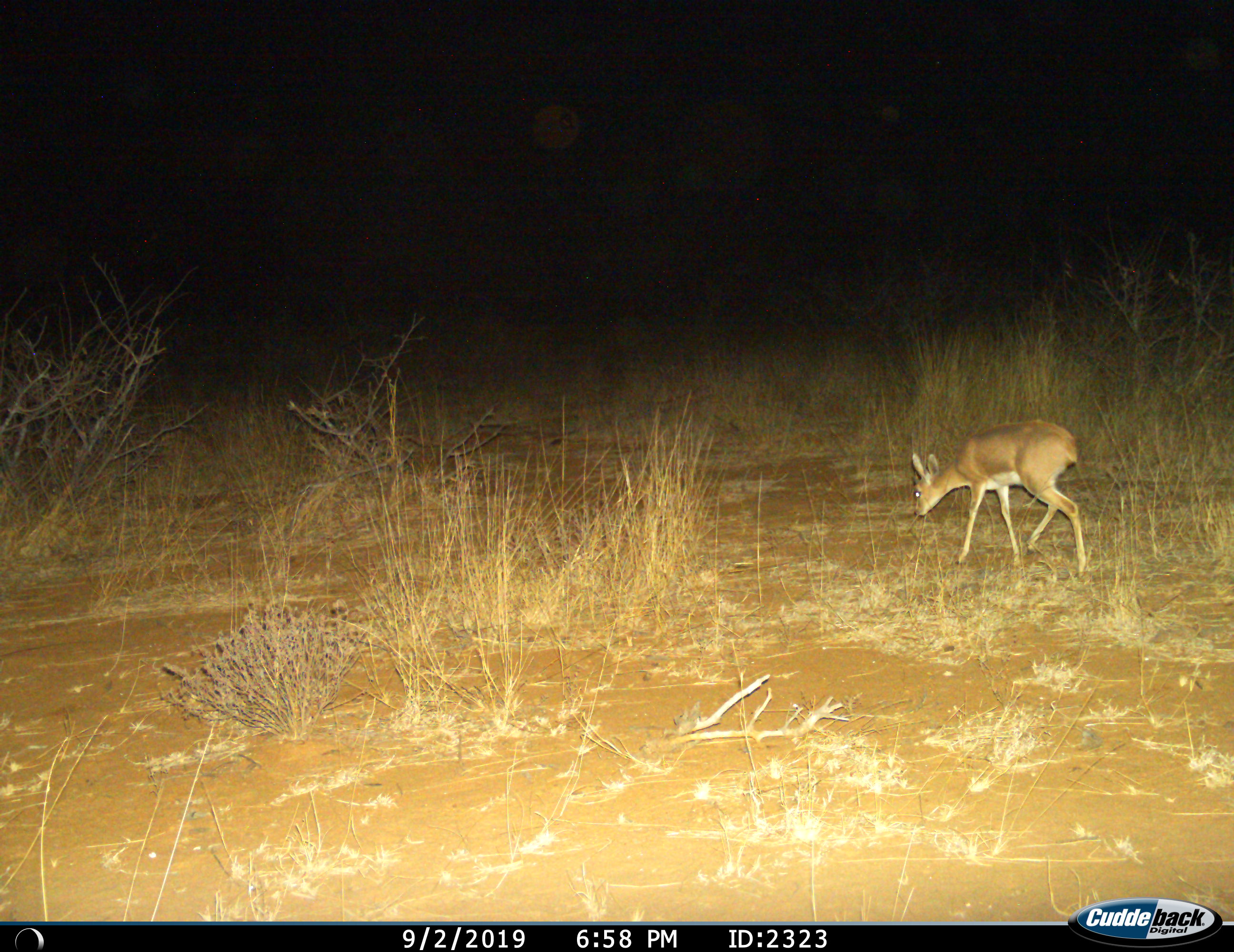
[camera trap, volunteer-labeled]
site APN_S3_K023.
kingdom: Animalia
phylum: Chordata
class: Mammalia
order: Artiodactyla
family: Bovidae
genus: Raphicerus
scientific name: Raphicerus campestris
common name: steenbok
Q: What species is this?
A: Steenbok (Raphicerus campestris).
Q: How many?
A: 1.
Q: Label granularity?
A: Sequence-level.